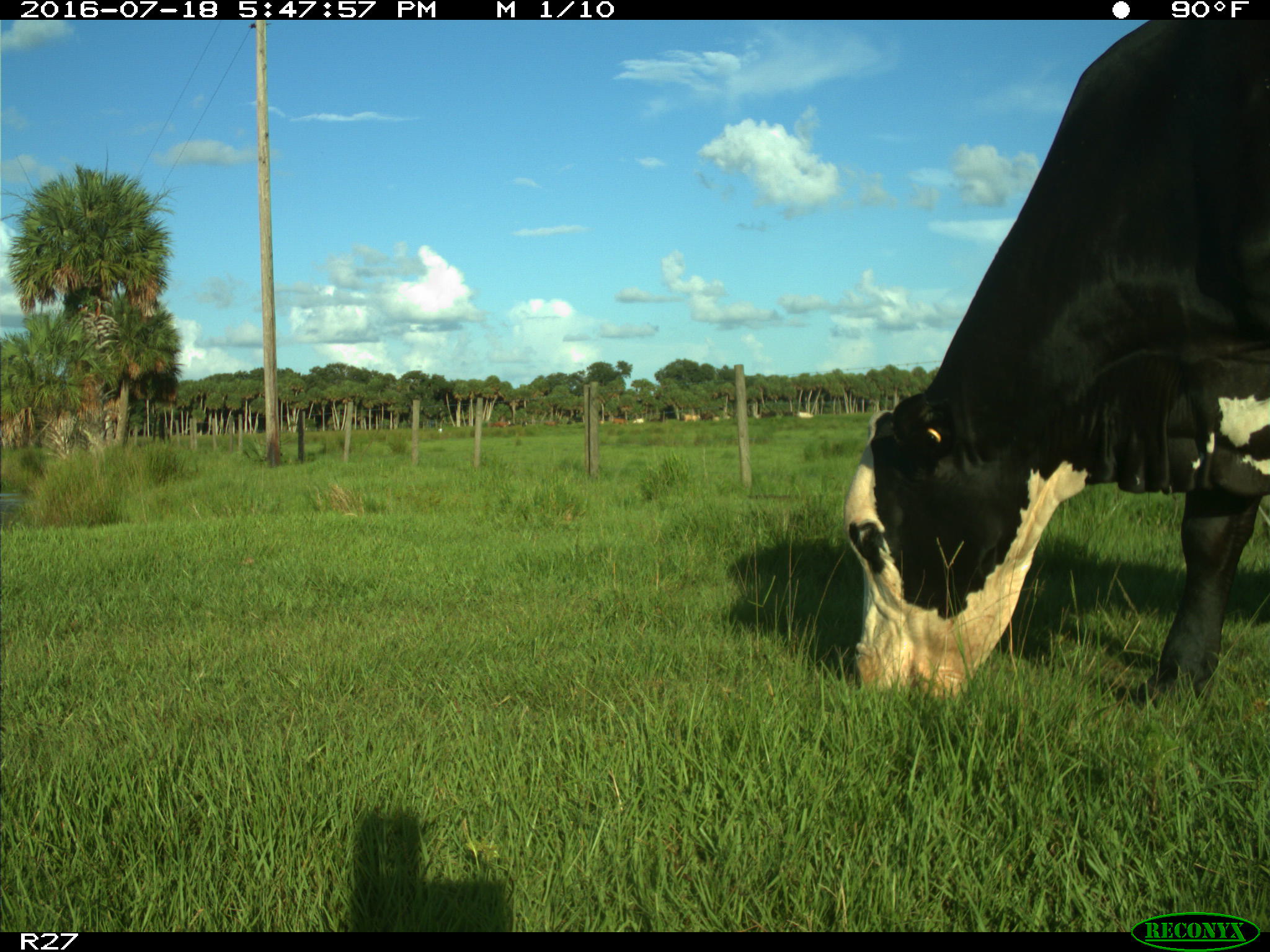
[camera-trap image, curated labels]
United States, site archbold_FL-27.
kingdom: Animalia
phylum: Chordata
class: Mammalia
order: Artiodactyla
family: Bovidae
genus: Bos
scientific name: Bos taurus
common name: domestic cow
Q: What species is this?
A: Bos taurus (domestic cow).